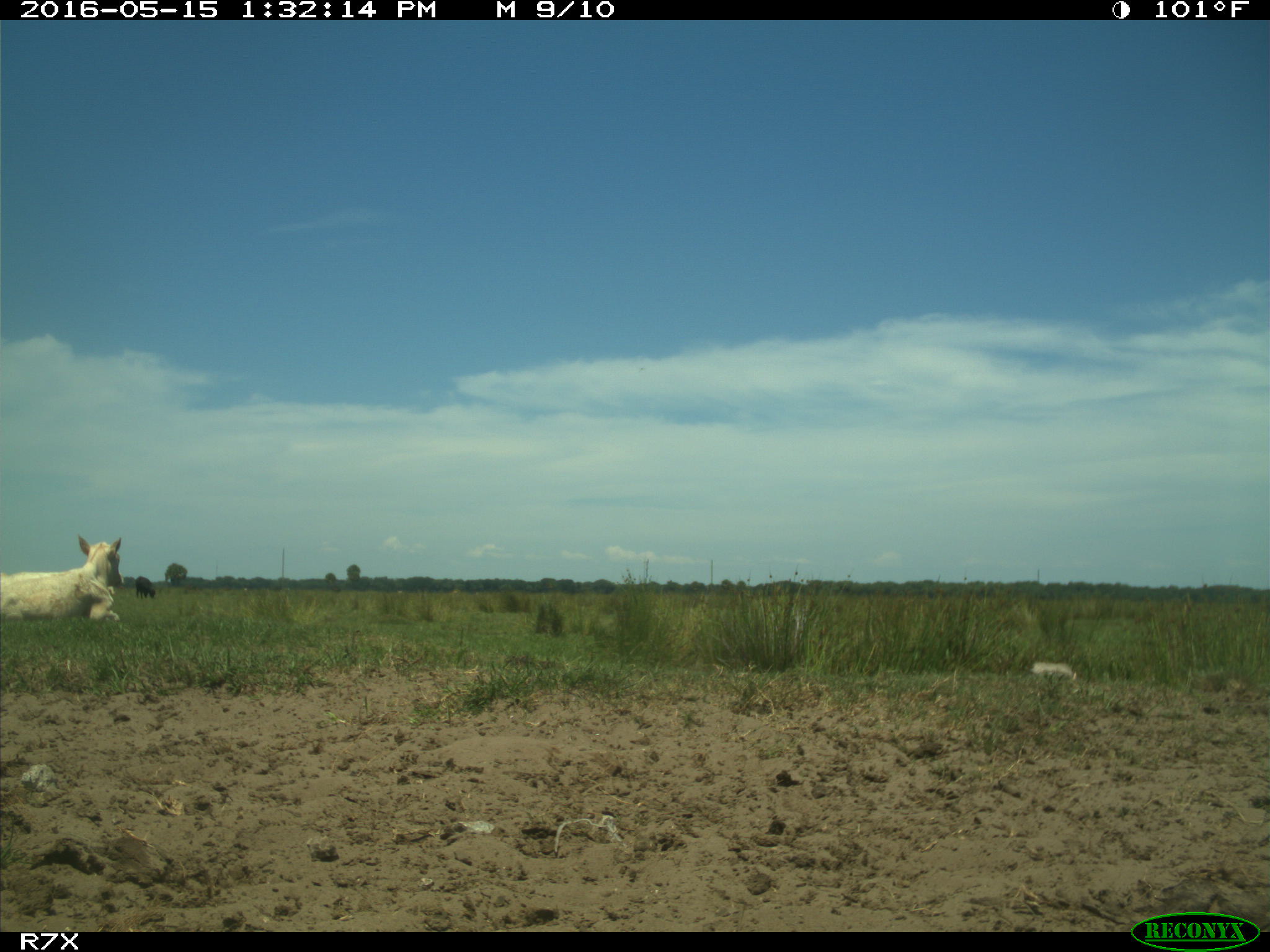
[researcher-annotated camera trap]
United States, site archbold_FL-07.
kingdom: Animalia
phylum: Chordata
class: Mammalia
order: Artiodactyla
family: Bovidae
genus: Bos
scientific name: Bos taurus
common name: domestic cow